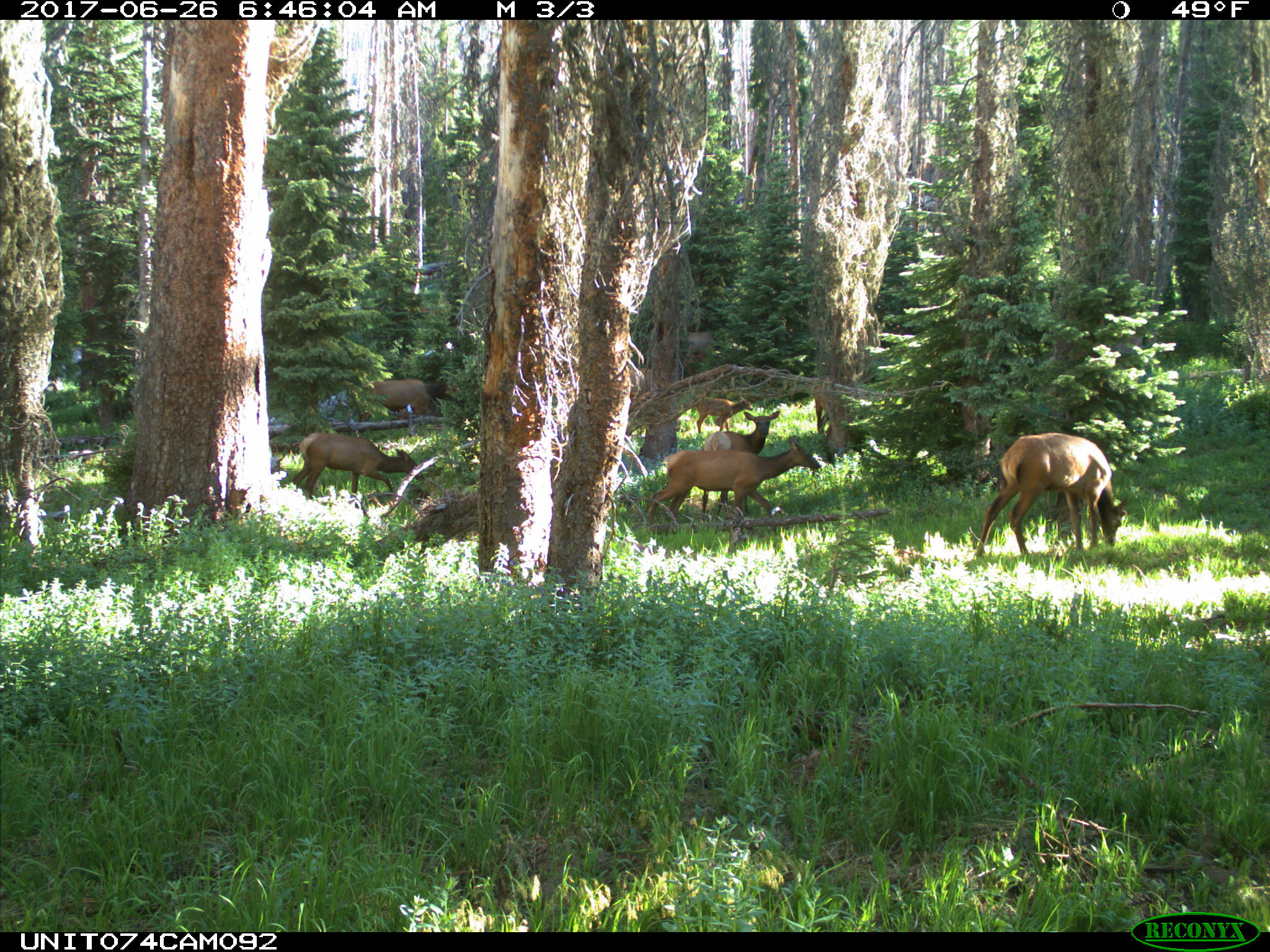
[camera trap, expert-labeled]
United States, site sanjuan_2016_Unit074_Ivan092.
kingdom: Animalia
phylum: Chordata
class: Mammalia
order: Artiodactyla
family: Cervidae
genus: Cervus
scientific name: Cervus elaphus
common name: red deer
Cervus elaphus (red deer).